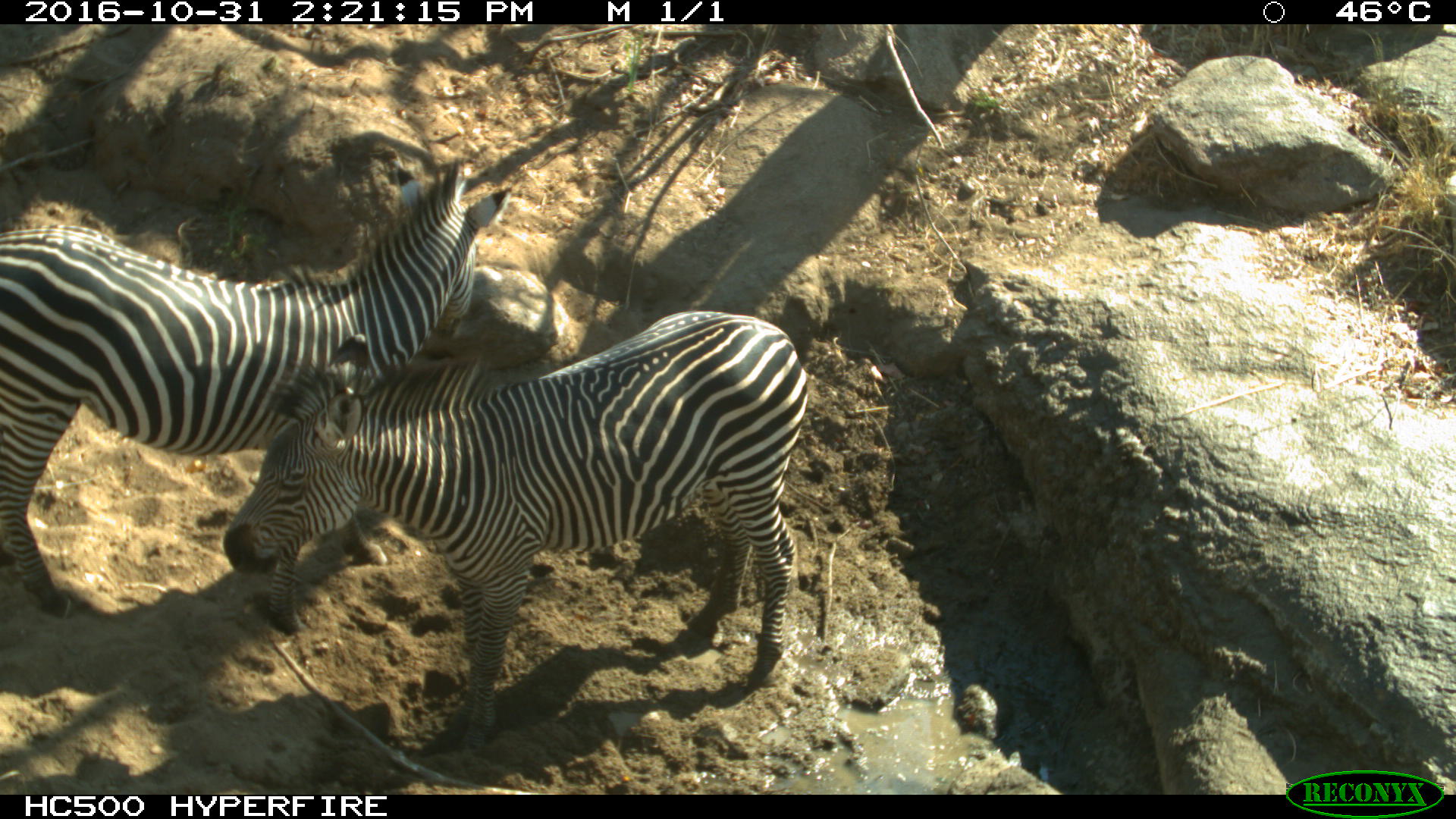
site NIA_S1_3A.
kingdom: Animalia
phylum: Chordata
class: Mammalia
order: Perissodactyla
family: Equidae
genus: Equus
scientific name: Equus quagga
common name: plains zebra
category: zebraplains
Zebraplains (plains zebra) (Equus quagga), count 2. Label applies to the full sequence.